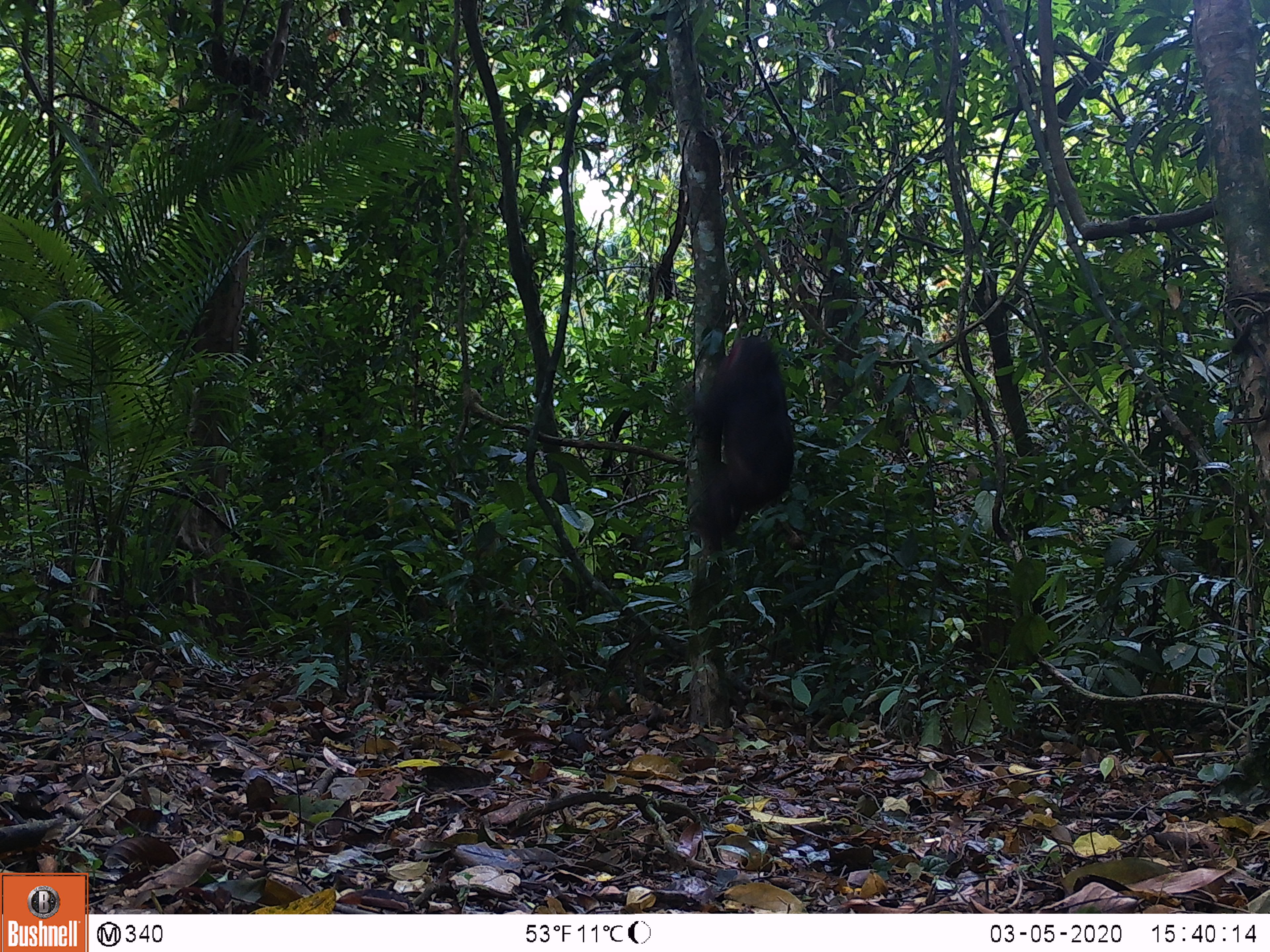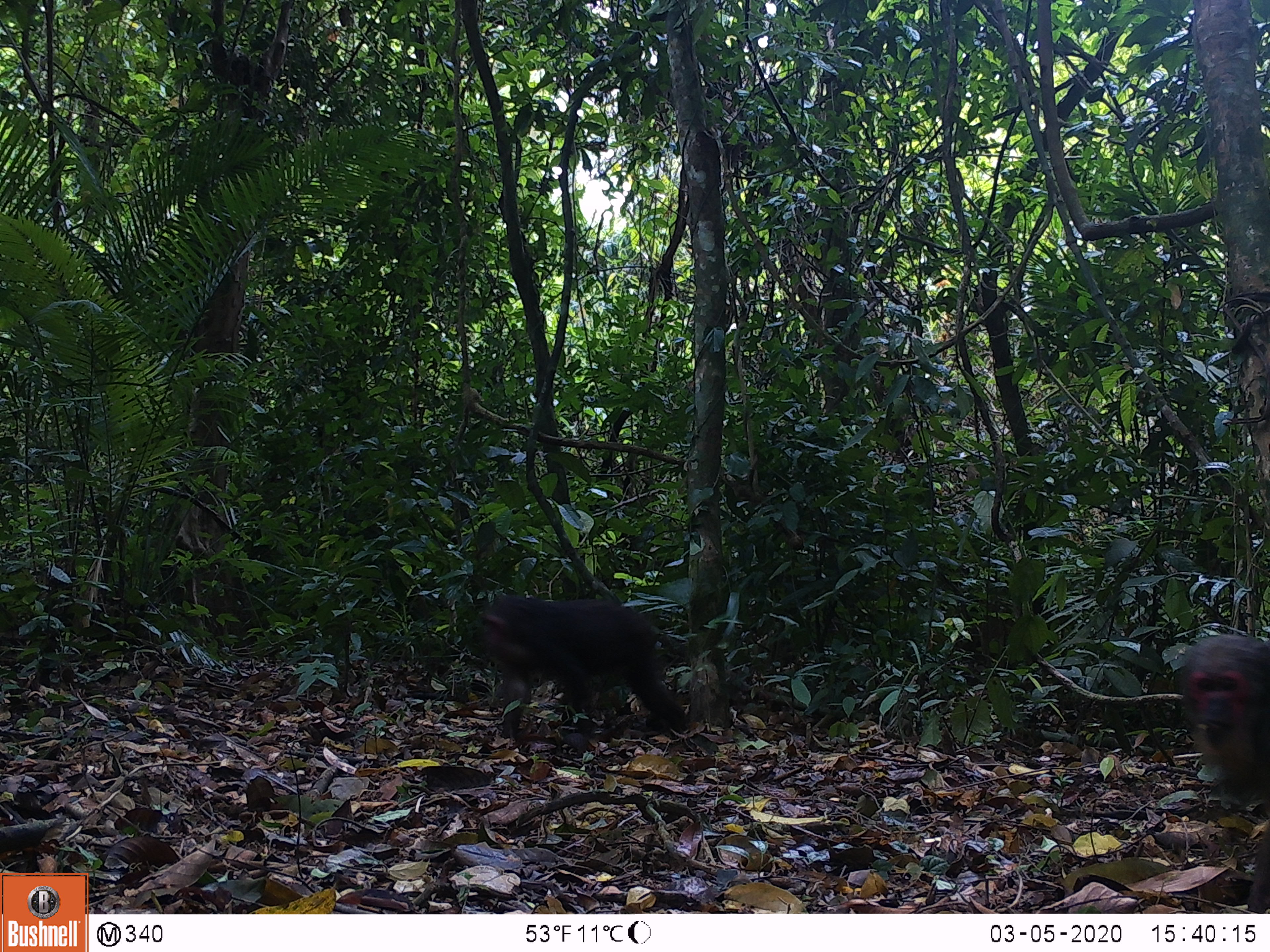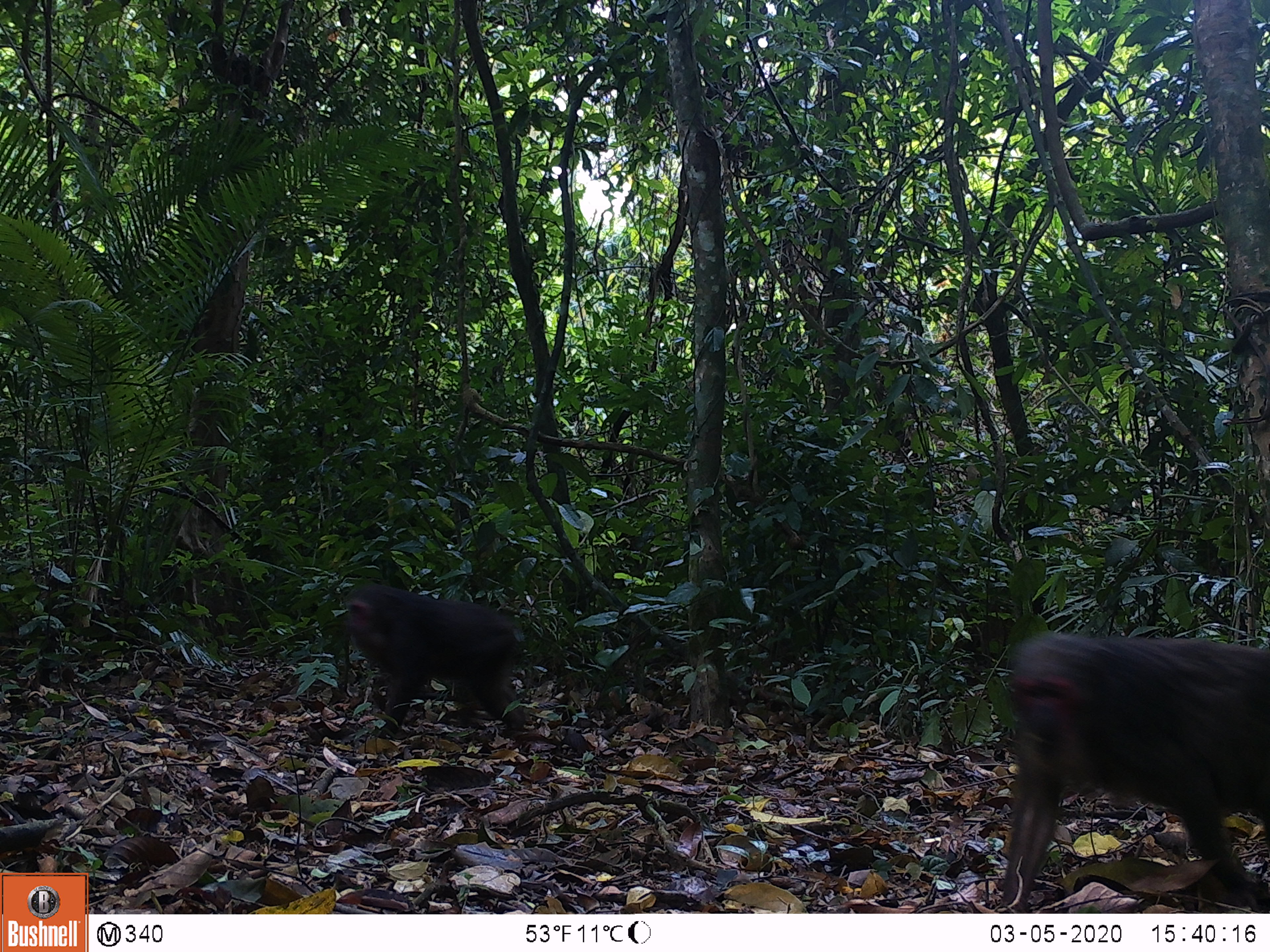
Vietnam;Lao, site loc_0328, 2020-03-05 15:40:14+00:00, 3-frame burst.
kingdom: Animalia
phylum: Chordata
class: Mammalia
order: Primates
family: Cercopithecidae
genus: Macaca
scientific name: Macaca arctoides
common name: stump-tailed macaque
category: stump tailed macaque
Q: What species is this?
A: Stump tailed macaque (stump-tailed macaque) (Macaca arctoides).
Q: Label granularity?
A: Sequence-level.